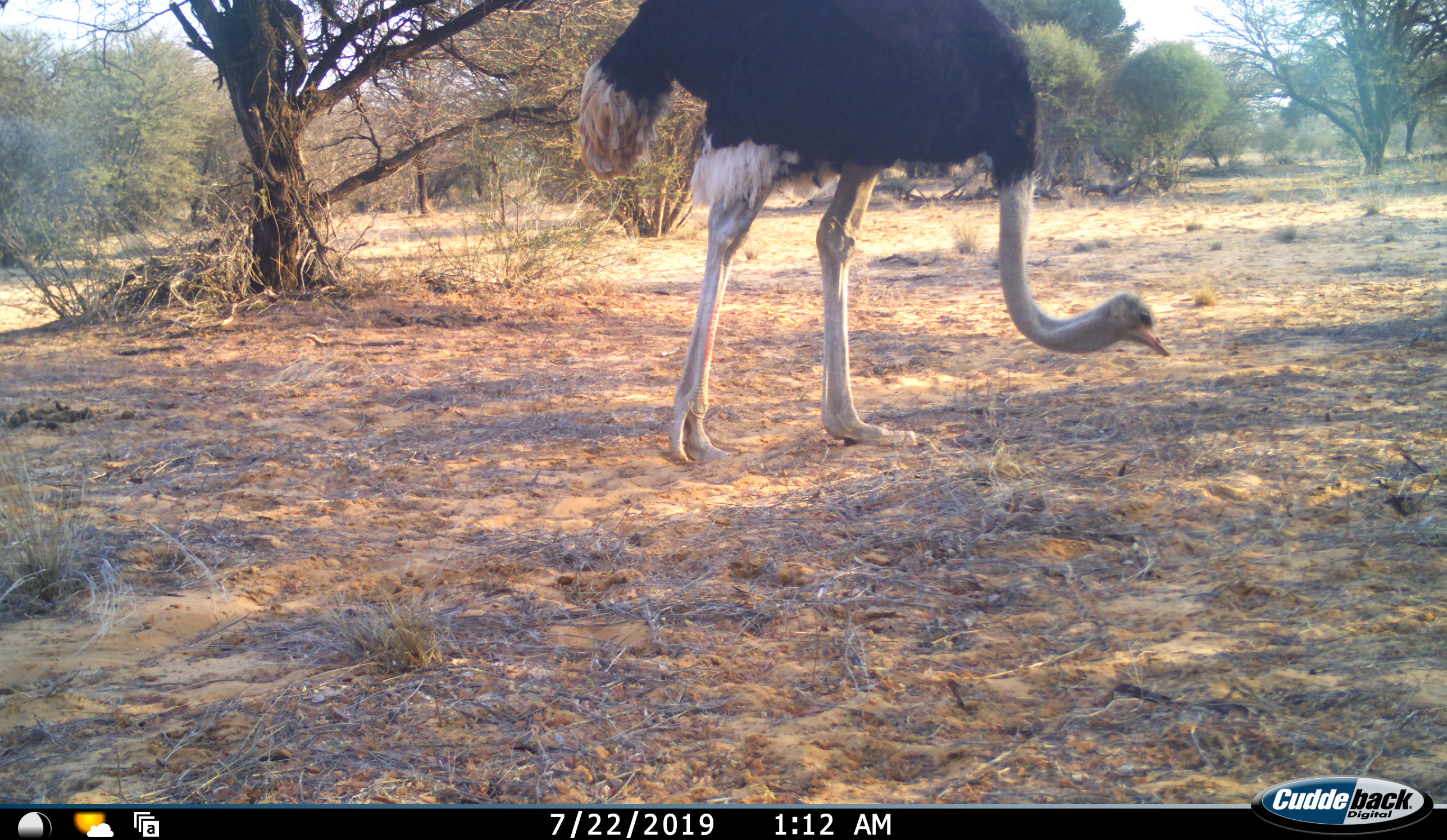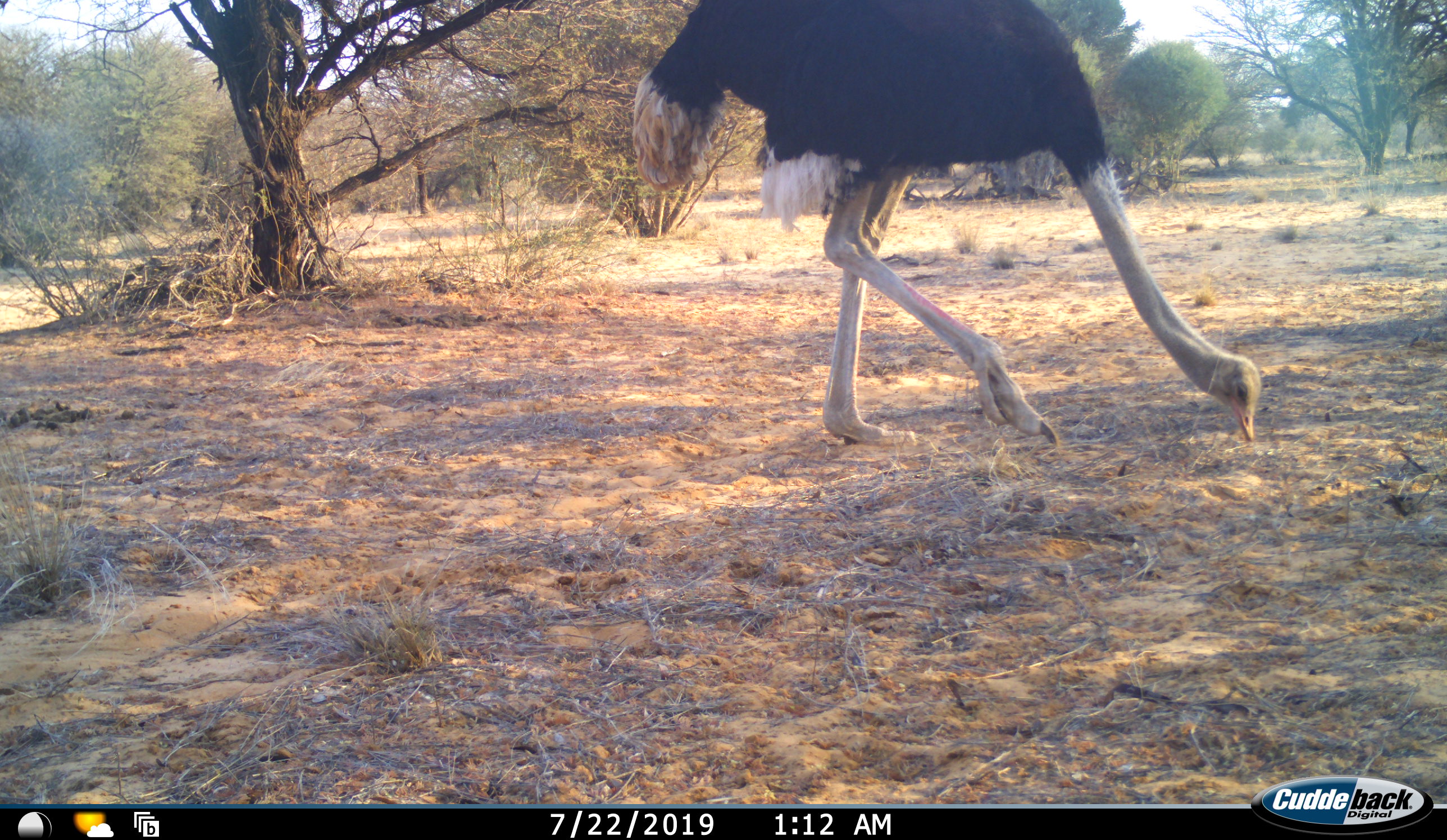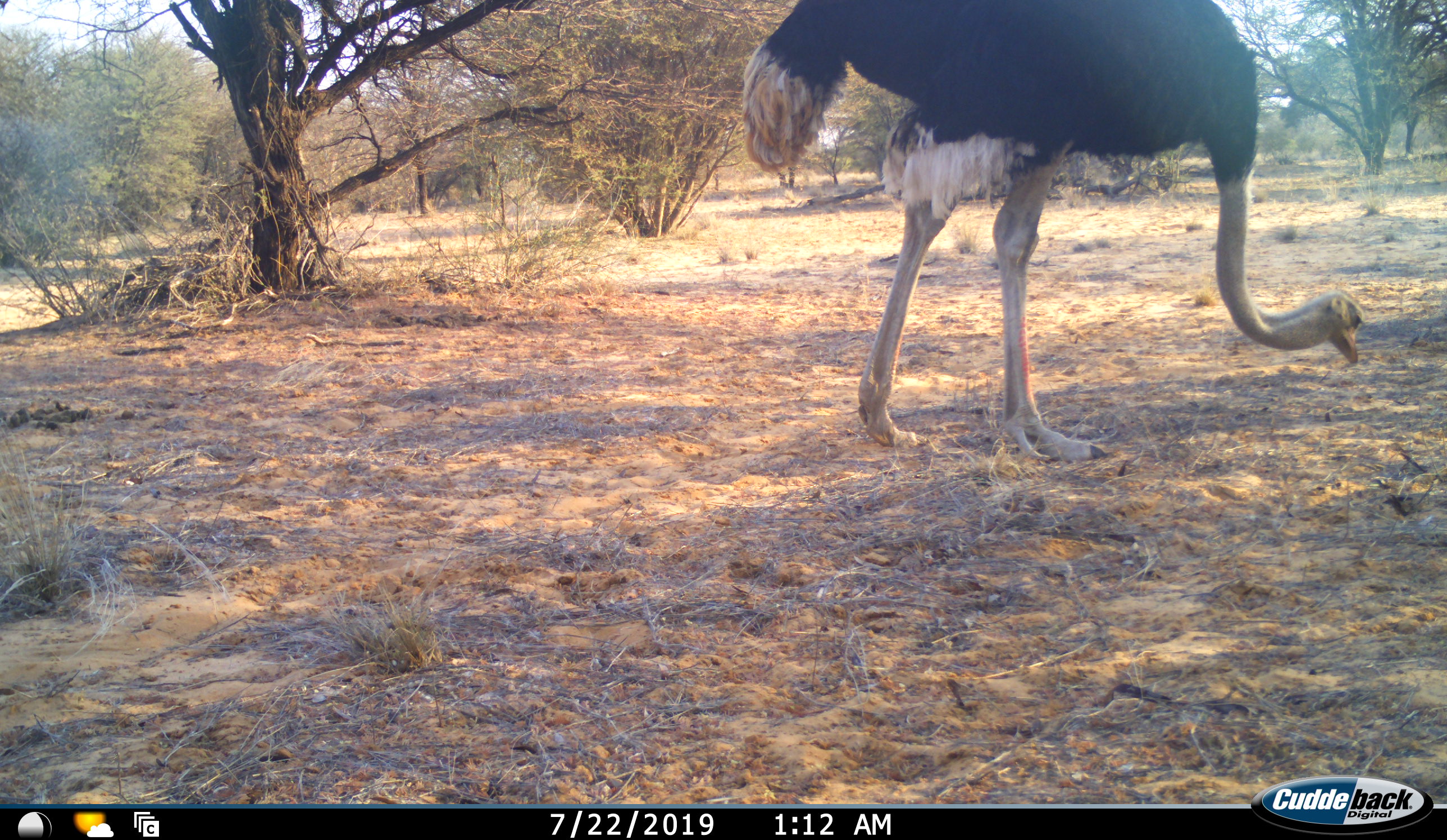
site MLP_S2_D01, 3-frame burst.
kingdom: Animalia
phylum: Chordata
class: Aves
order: Struthioniformes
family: Struthionidae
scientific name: Struthionidae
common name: ostrich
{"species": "ostrich (Struthionidae)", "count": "1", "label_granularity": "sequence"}